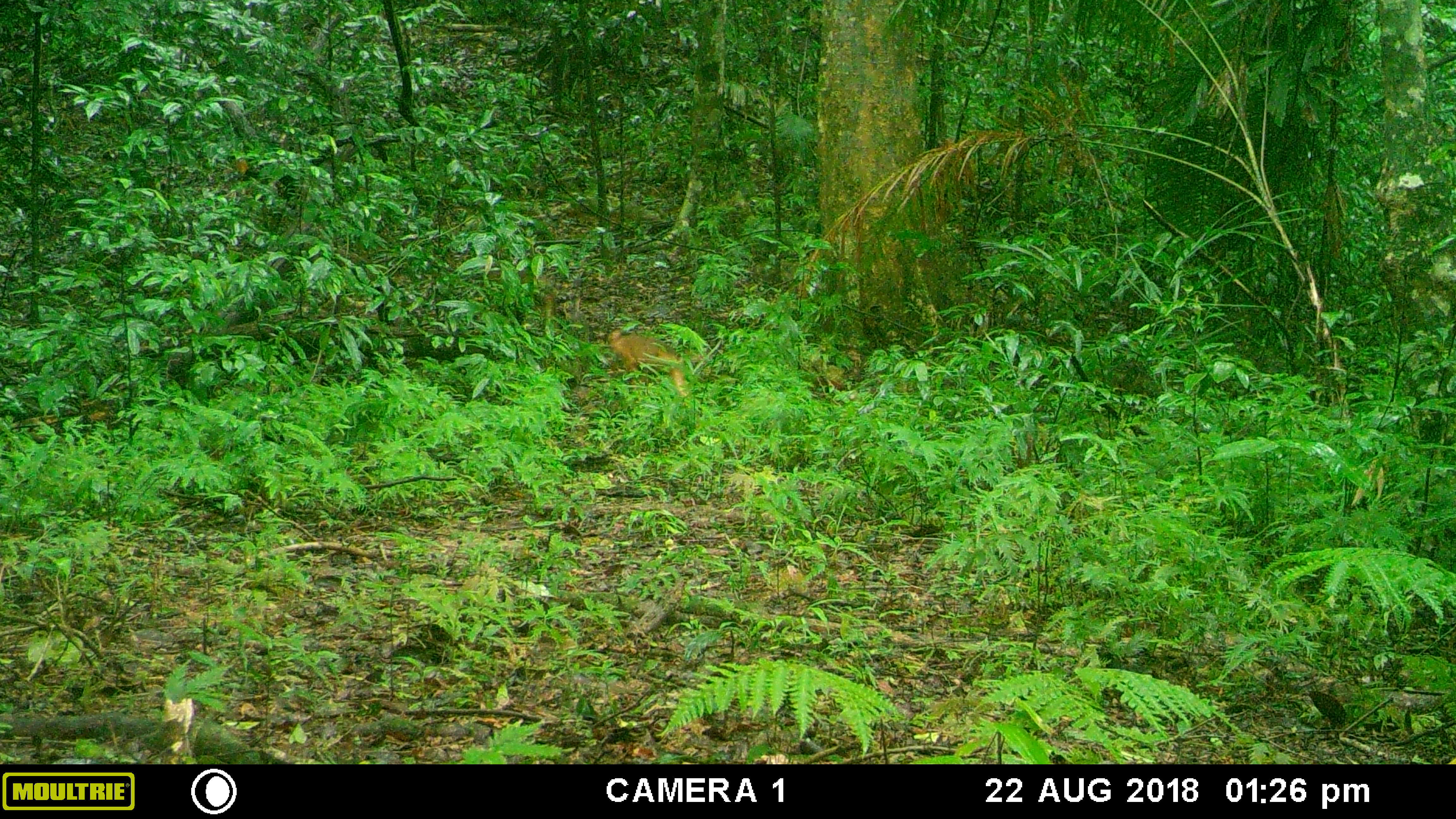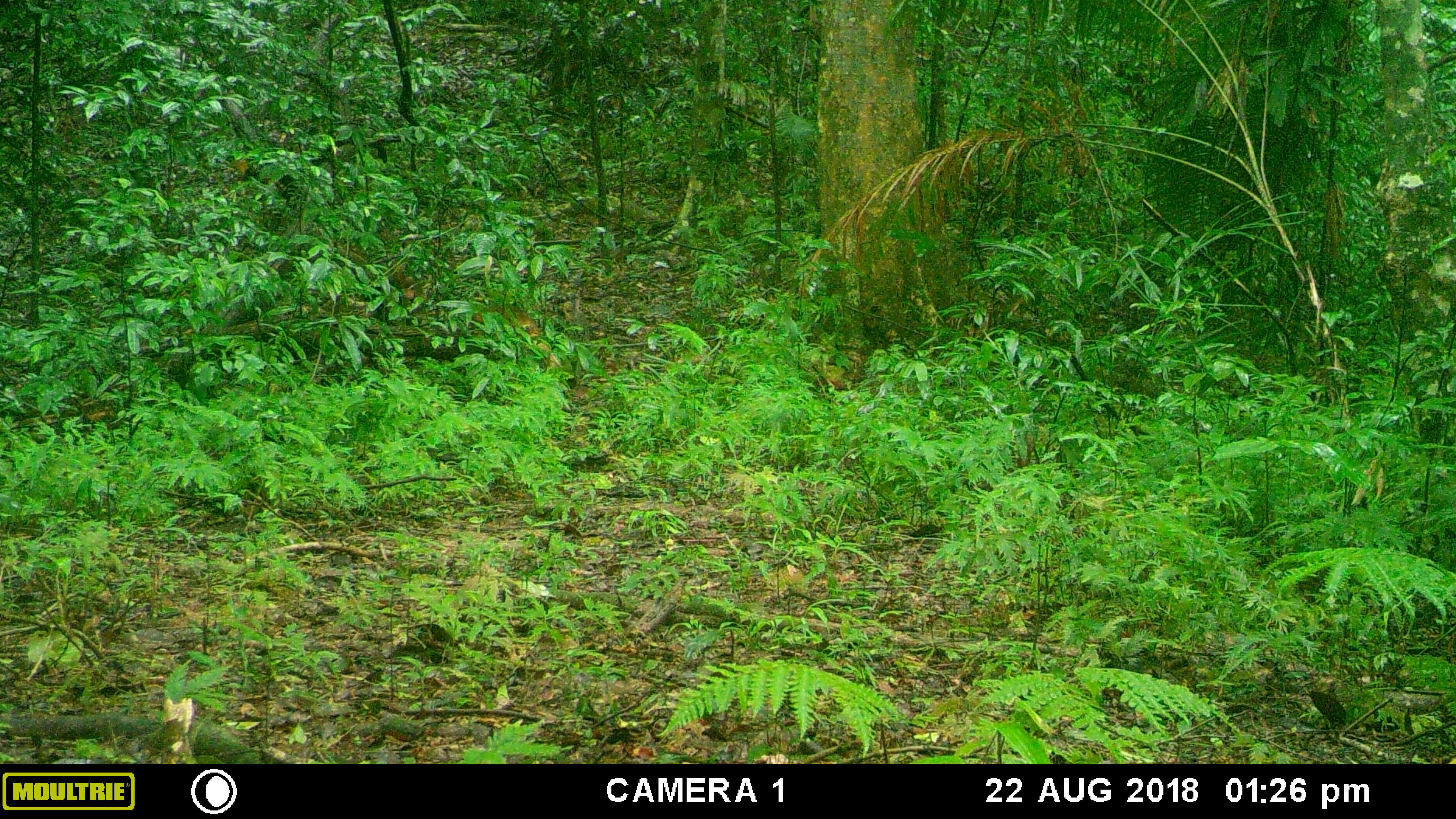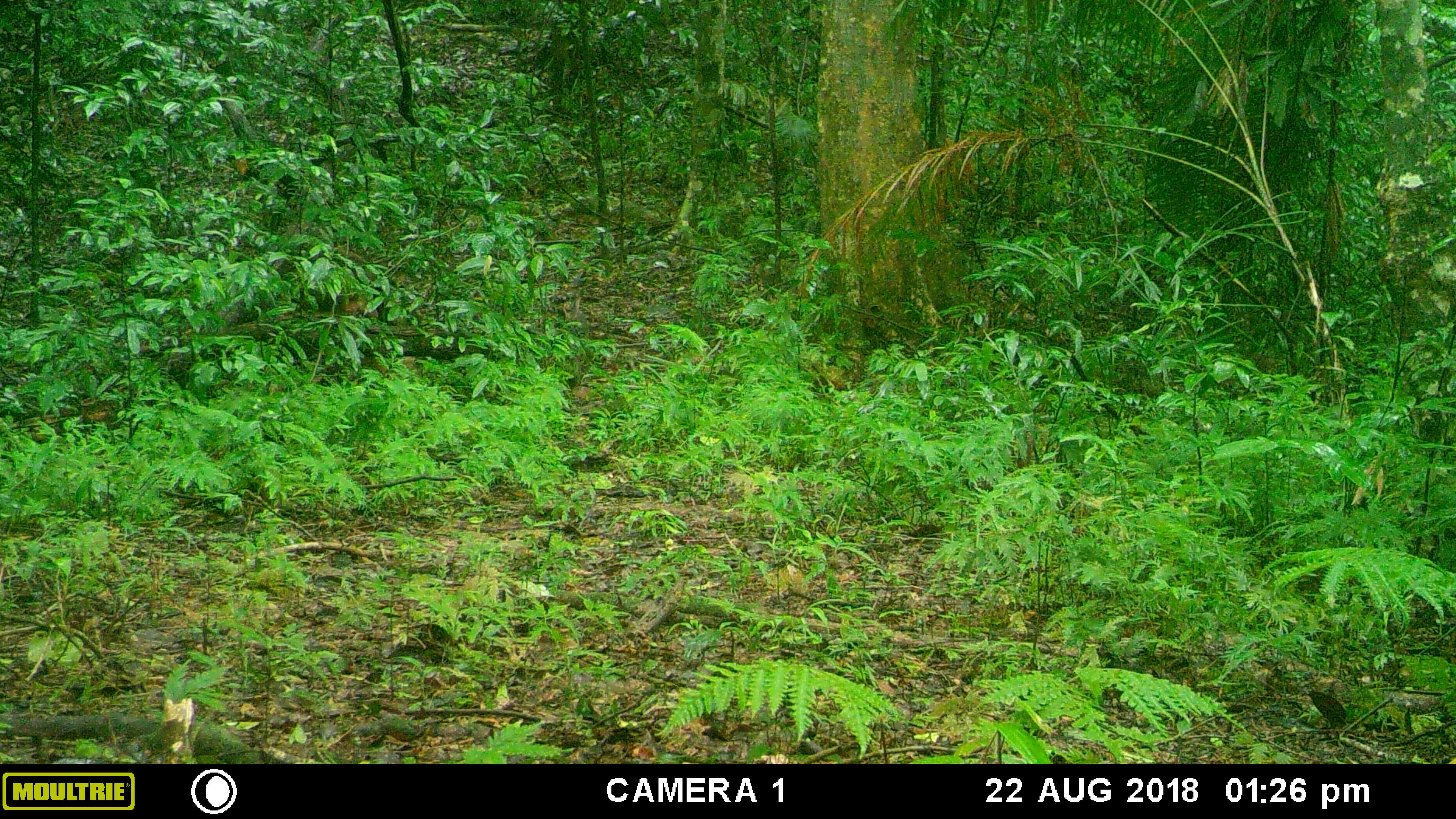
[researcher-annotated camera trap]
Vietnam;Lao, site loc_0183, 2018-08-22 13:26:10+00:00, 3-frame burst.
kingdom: Animalia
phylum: Chordata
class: Mammalia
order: Primates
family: Cercopithecidae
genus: Macaca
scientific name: Macaca arctoides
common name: stump-tailed macaque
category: stump tailed macaque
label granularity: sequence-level